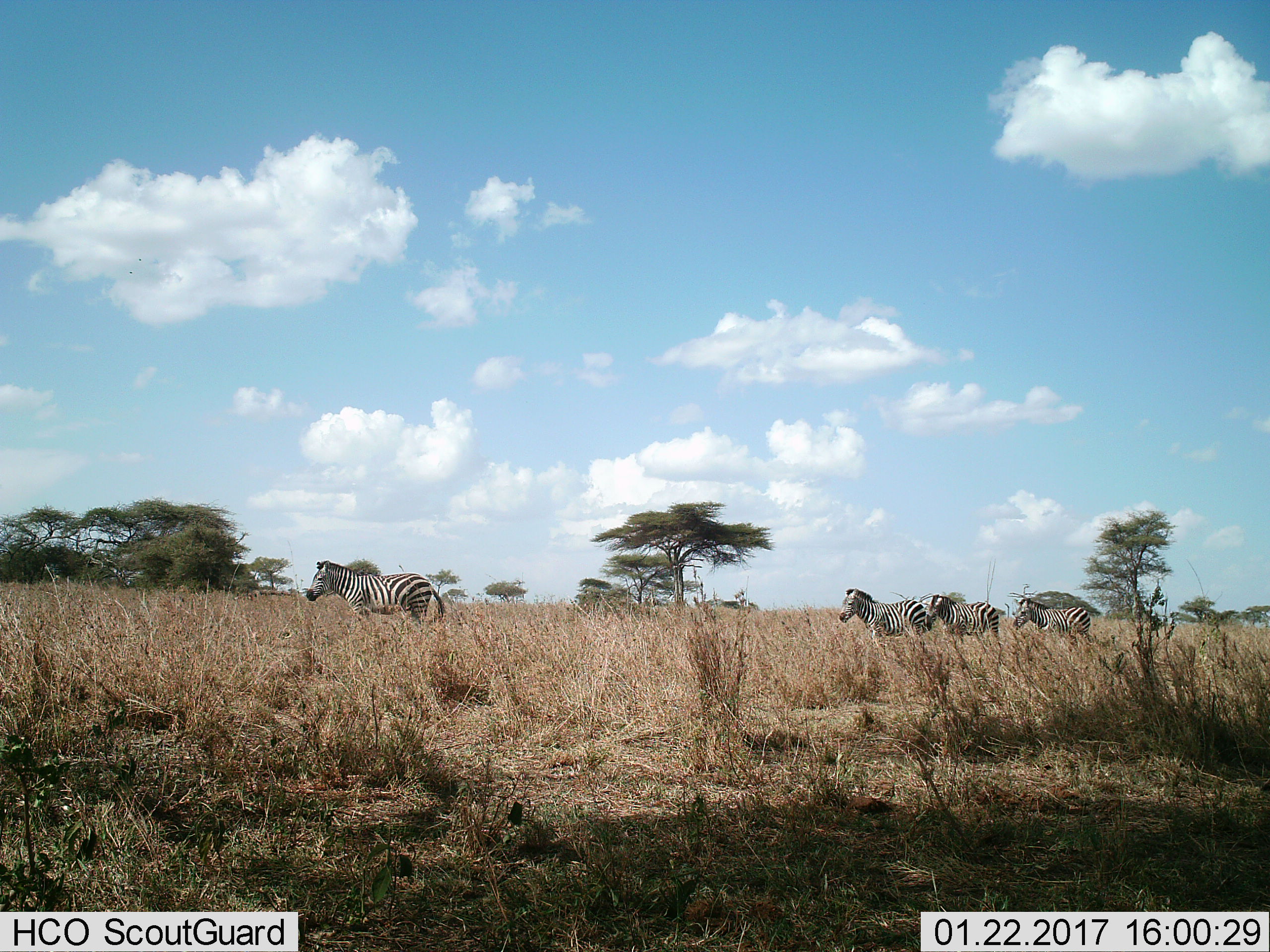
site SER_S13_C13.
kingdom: Animalia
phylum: Chordata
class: Mammalia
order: Perissodactyla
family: Equidae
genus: Equus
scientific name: Equus quagga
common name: plains zebra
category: zebraplains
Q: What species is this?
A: Zebraplains (plains zebra) (Equus quagga).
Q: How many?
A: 4.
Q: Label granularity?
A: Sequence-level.